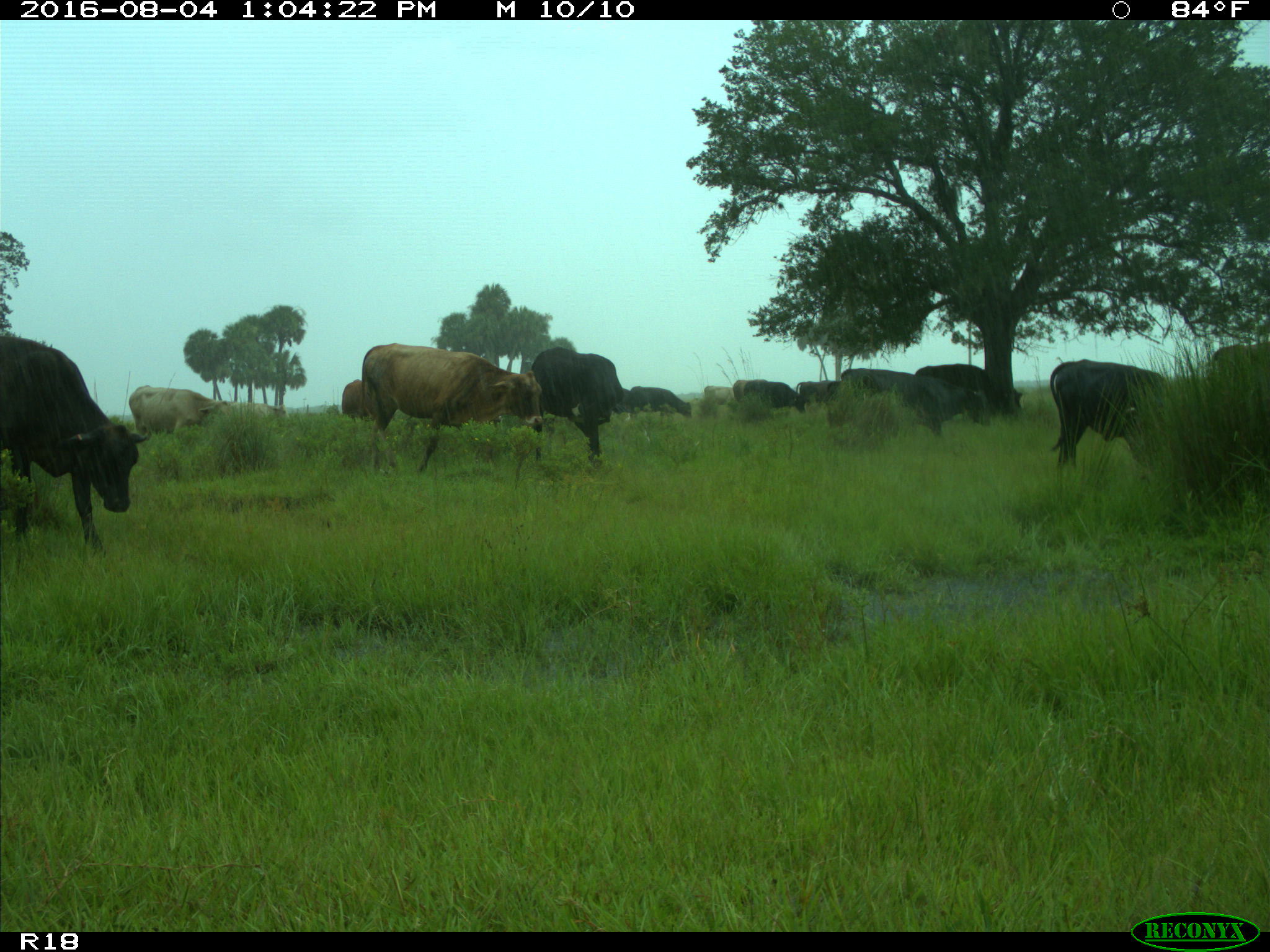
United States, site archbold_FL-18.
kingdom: Animalia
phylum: Chordata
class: Mammalia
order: Artiodactyla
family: Bovidae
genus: Bos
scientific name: Bos taurus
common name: domestic cow